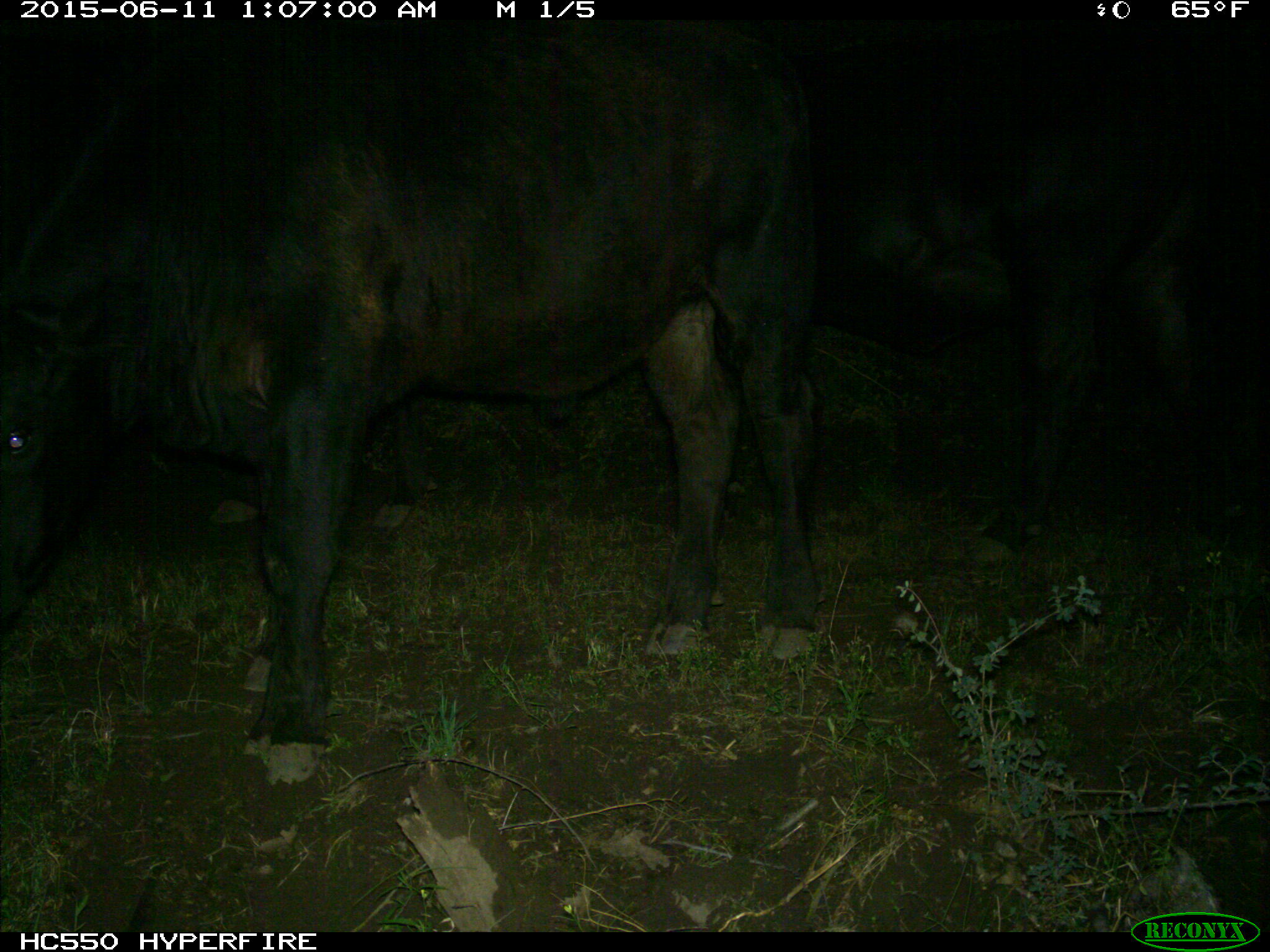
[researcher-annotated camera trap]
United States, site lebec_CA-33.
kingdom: Animalia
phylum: Chordata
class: Mammalia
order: Artiodactyla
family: Bovidae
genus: Bos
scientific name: Bos taurus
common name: domestic cow